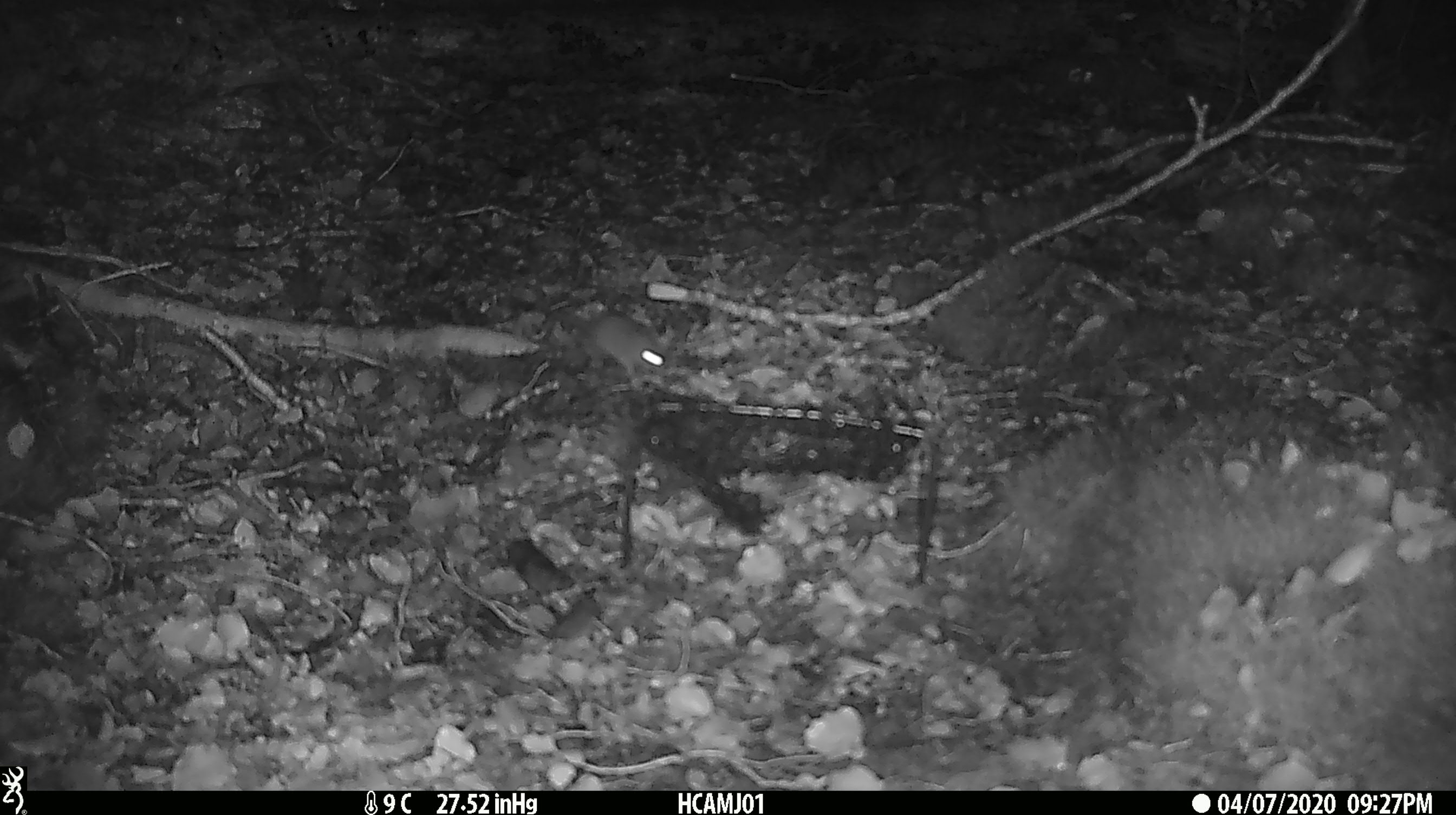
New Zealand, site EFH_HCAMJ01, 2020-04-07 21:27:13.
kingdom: Animalia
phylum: Chordata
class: Mammalia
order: Rodentia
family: Muridae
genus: Mus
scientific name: Mus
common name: mouse